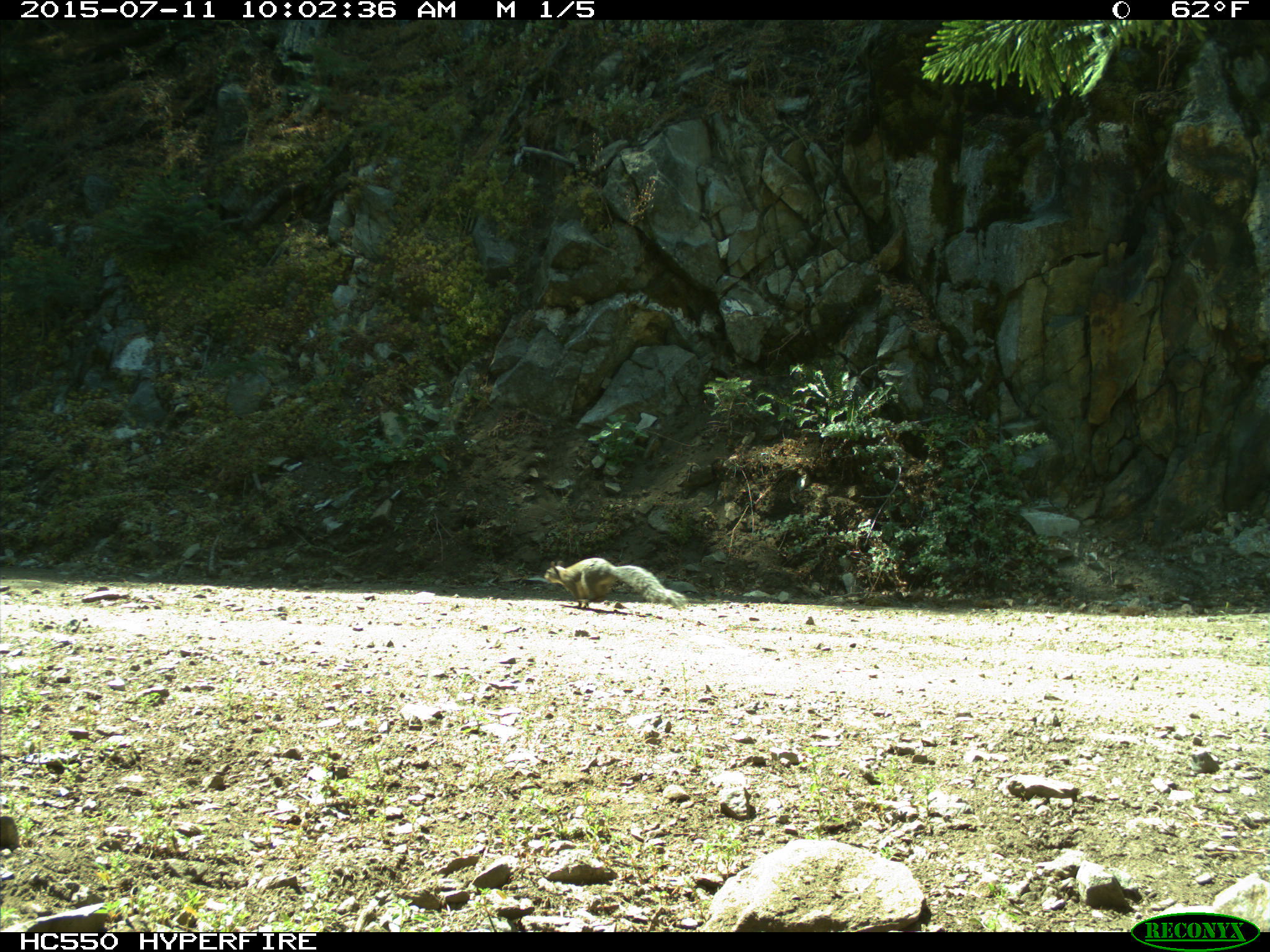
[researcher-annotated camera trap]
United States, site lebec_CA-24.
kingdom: Animalia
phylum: Chordata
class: Mammalia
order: Rodentia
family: Sciuridae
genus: Sciurus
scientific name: Sciurus carolinensis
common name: eastern gray squirrel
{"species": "Sciurus carolinensis (eastern gray squirrel)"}